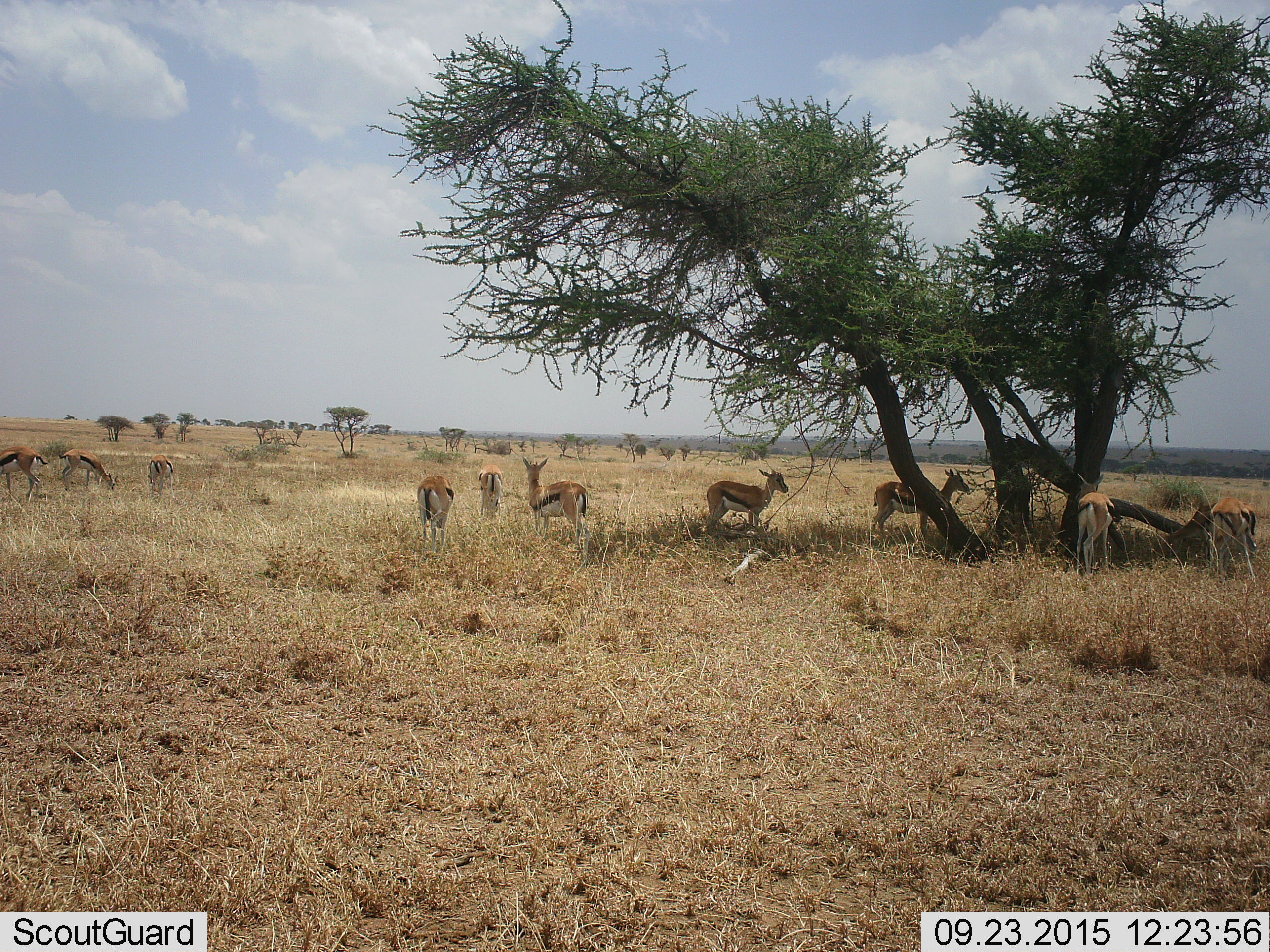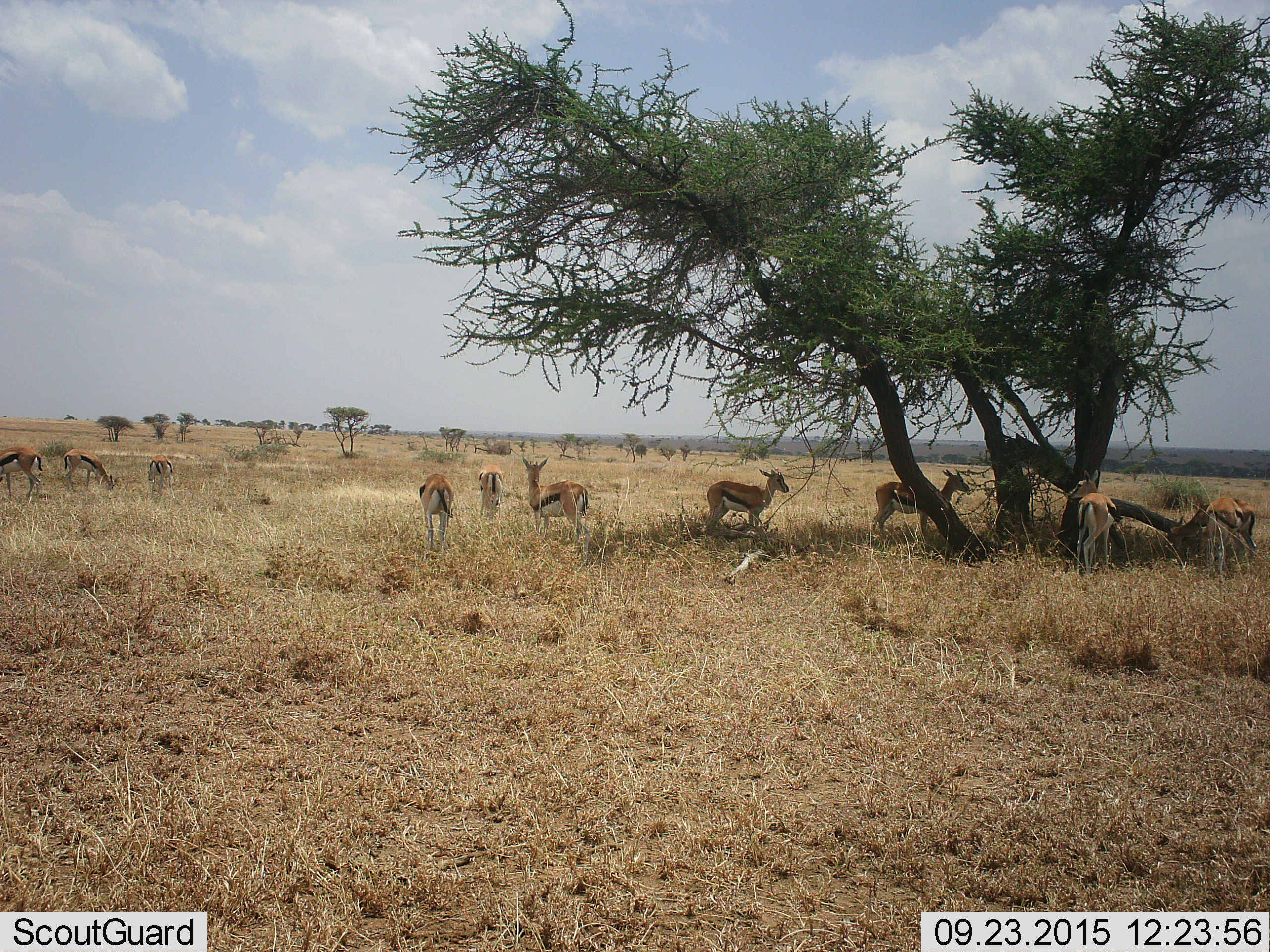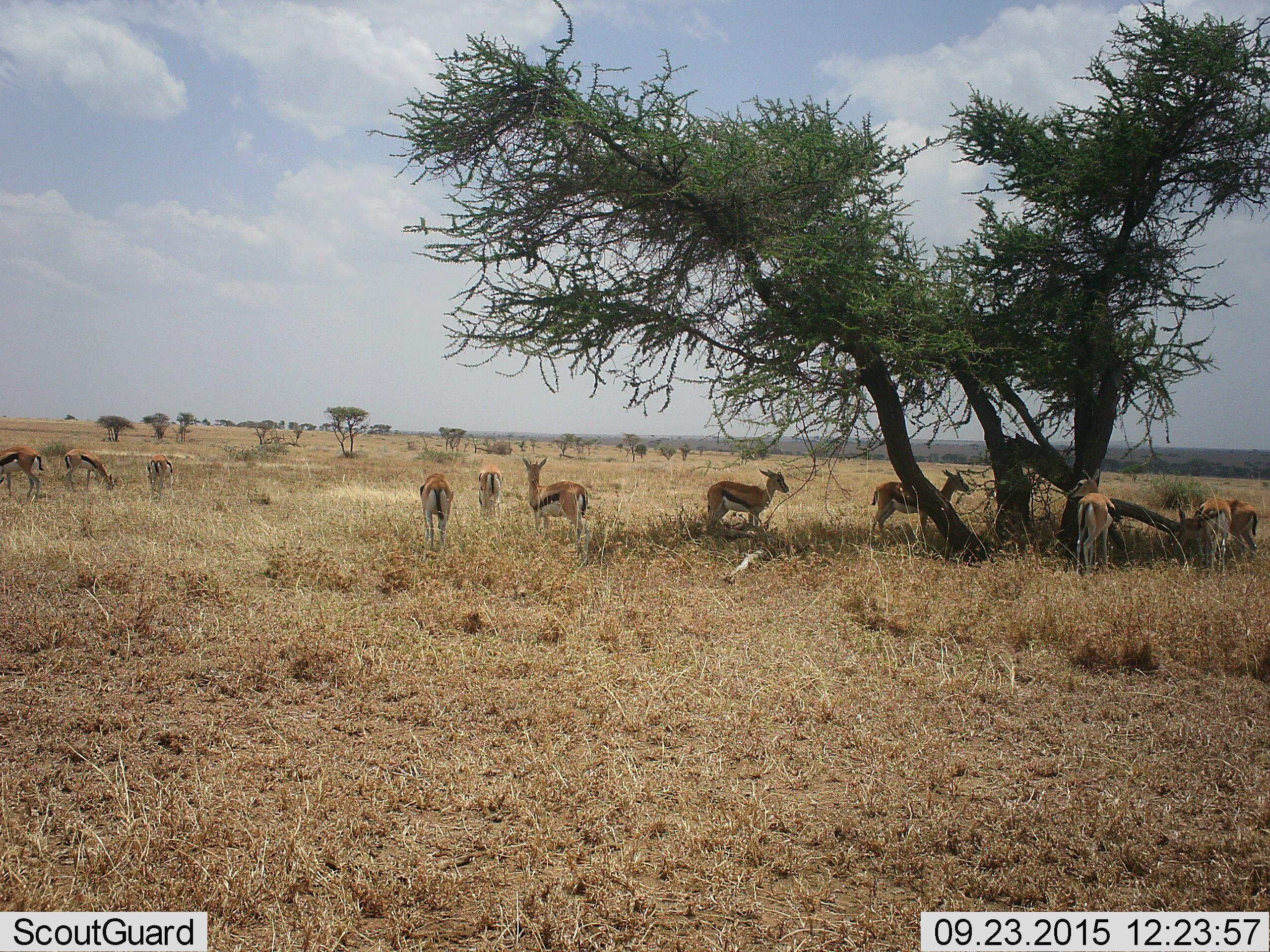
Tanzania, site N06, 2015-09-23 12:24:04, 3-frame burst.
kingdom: Animalia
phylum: Chordata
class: Mammalia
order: Artiodactyla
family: Bovidae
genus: Eudorcas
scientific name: Eudorcas thomsonii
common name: thomson's gazelle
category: gazellethomsons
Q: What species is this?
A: Gazellethomsons (thomson's gazelle) (Eudorcas thomsonii).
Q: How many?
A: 10.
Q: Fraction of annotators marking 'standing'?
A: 90%.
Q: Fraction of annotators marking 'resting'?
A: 10%.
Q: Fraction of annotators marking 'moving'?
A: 40%.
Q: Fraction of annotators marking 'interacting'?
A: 0%.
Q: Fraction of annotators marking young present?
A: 10%.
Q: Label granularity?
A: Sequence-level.